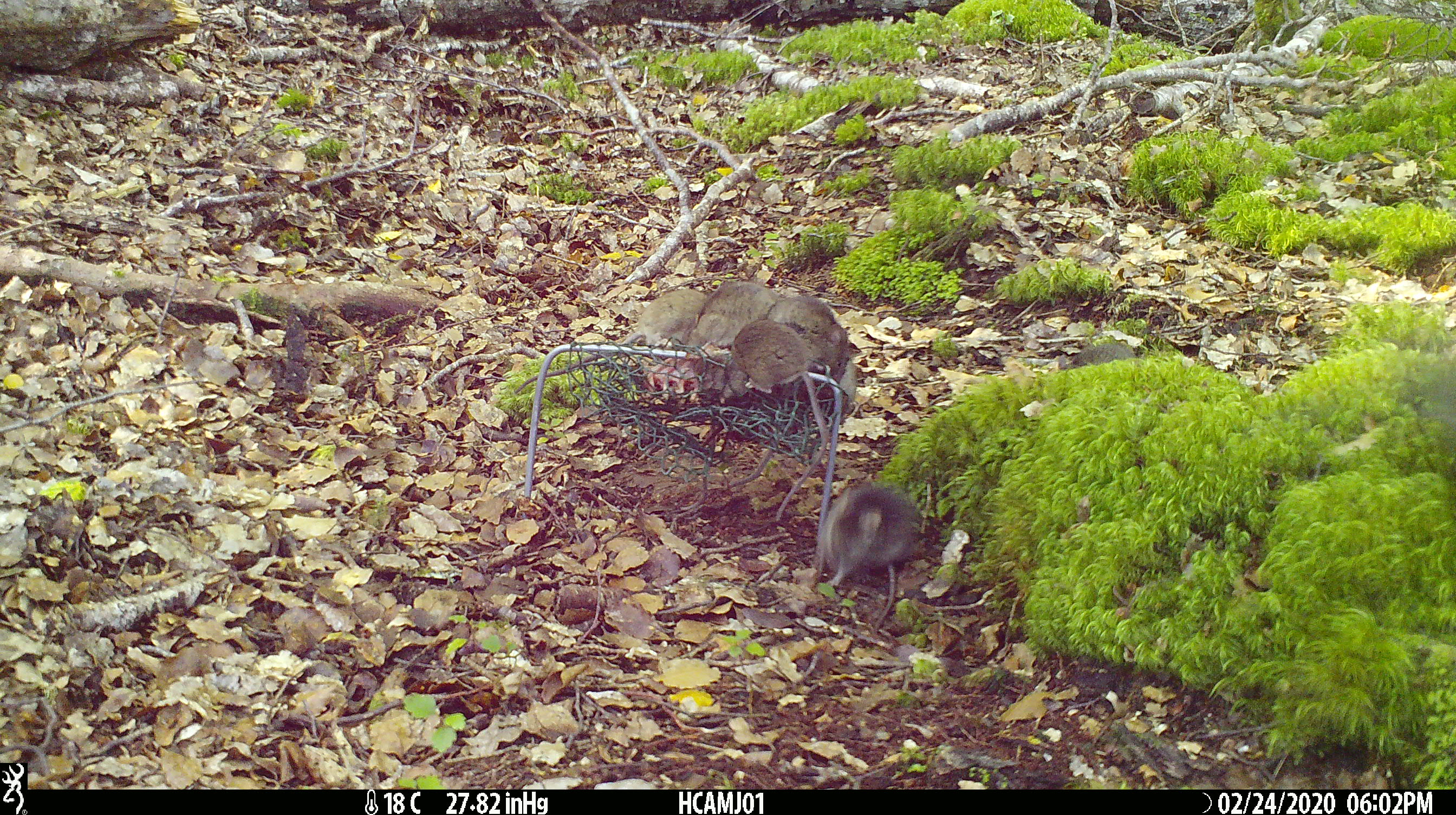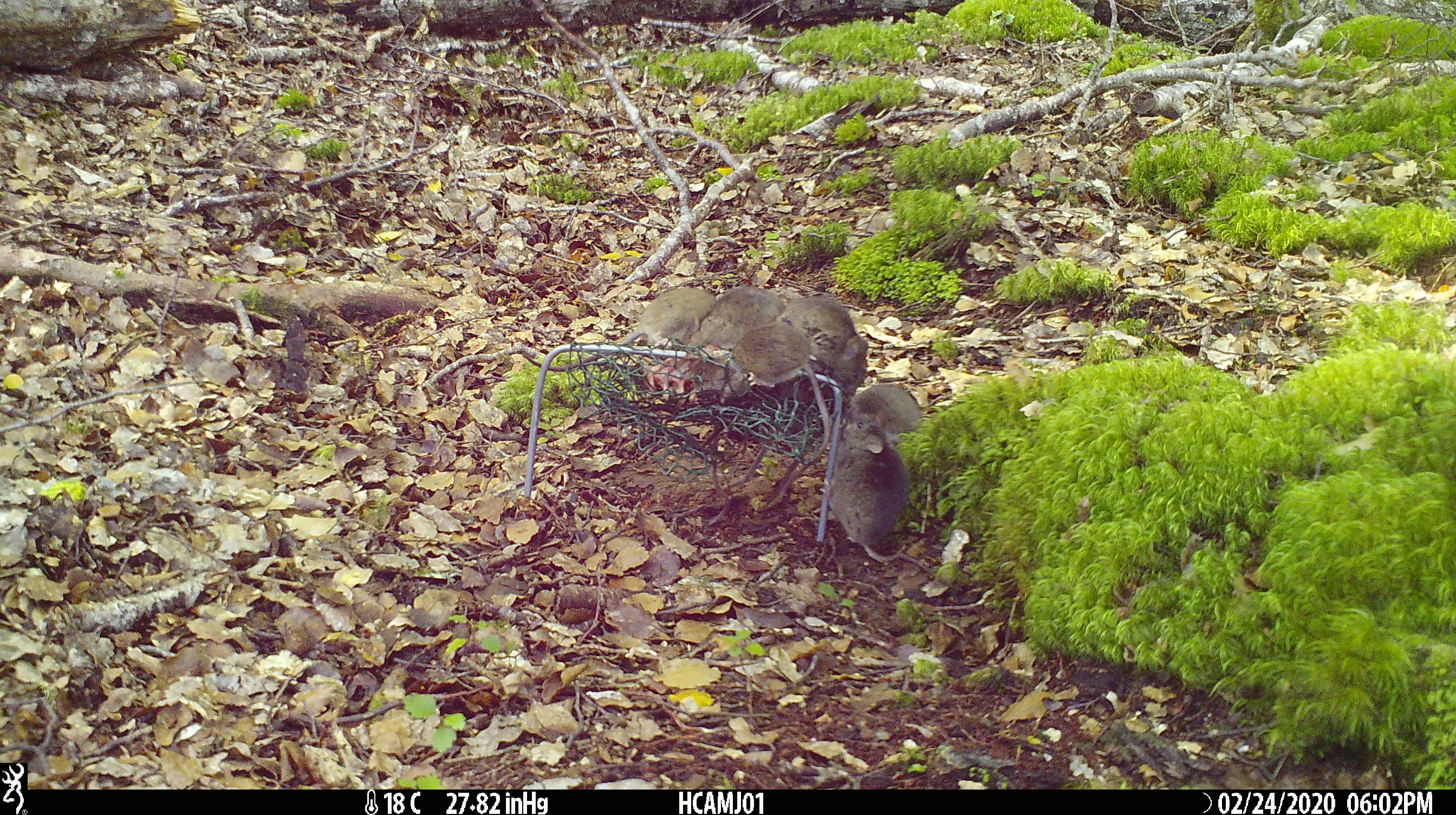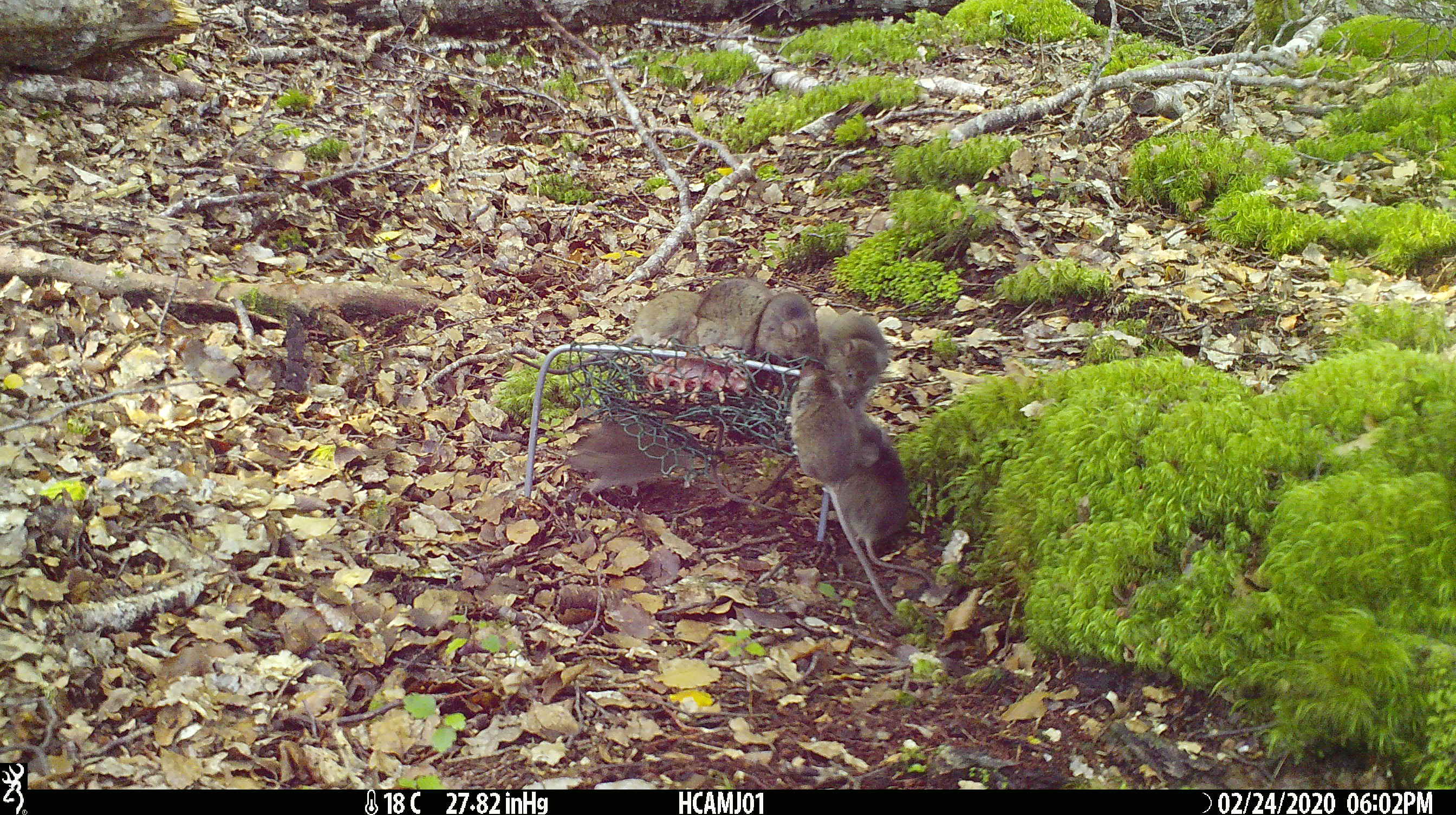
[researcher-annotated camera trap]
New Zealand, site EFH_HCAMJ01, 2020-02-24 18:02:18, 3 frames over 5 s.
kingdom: Animalia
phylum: Chordata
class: Mammalia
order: Rodentia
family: Muridae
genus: Mus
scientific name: Mus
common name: mouse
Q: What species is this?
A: Mouse (Mus).